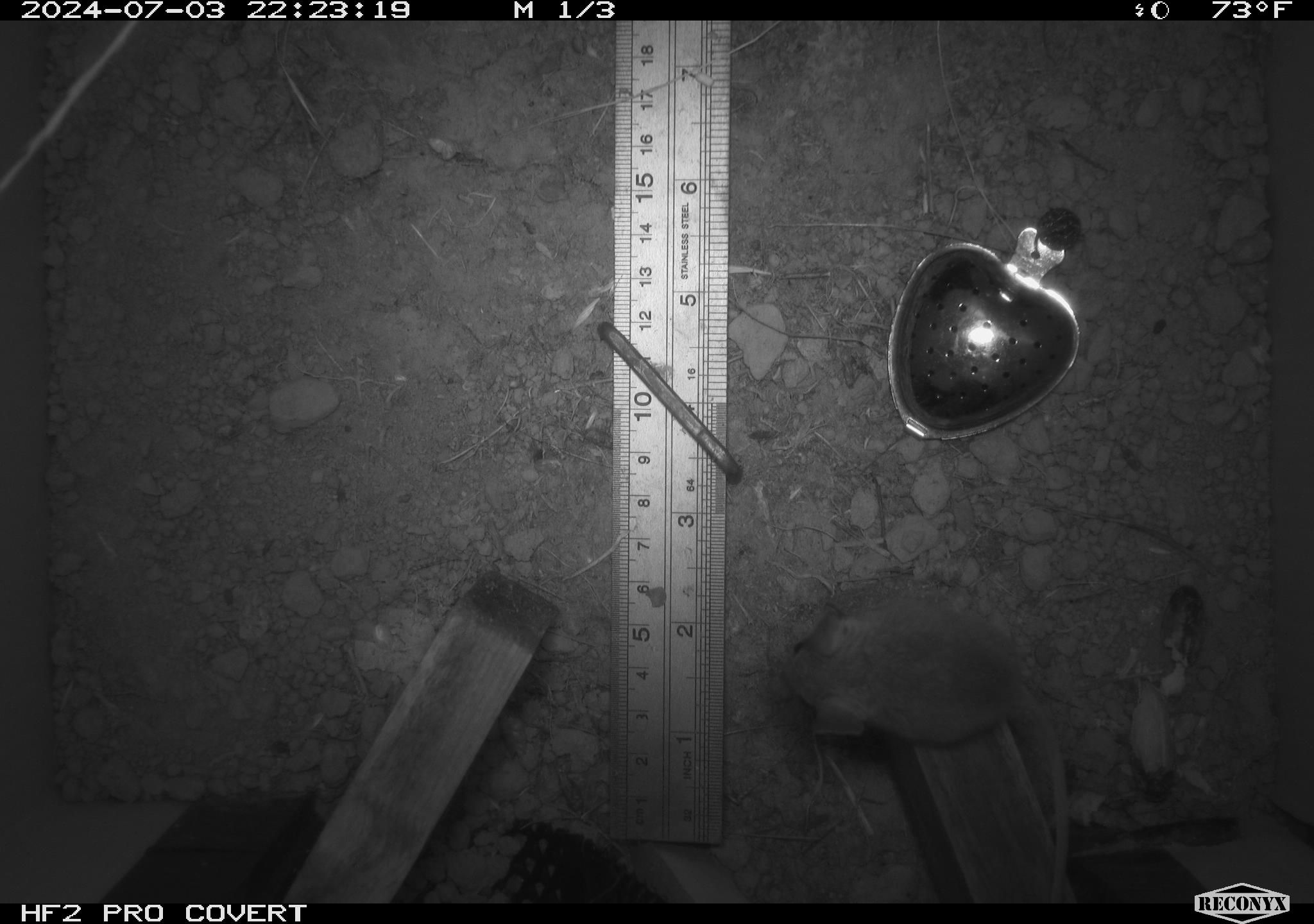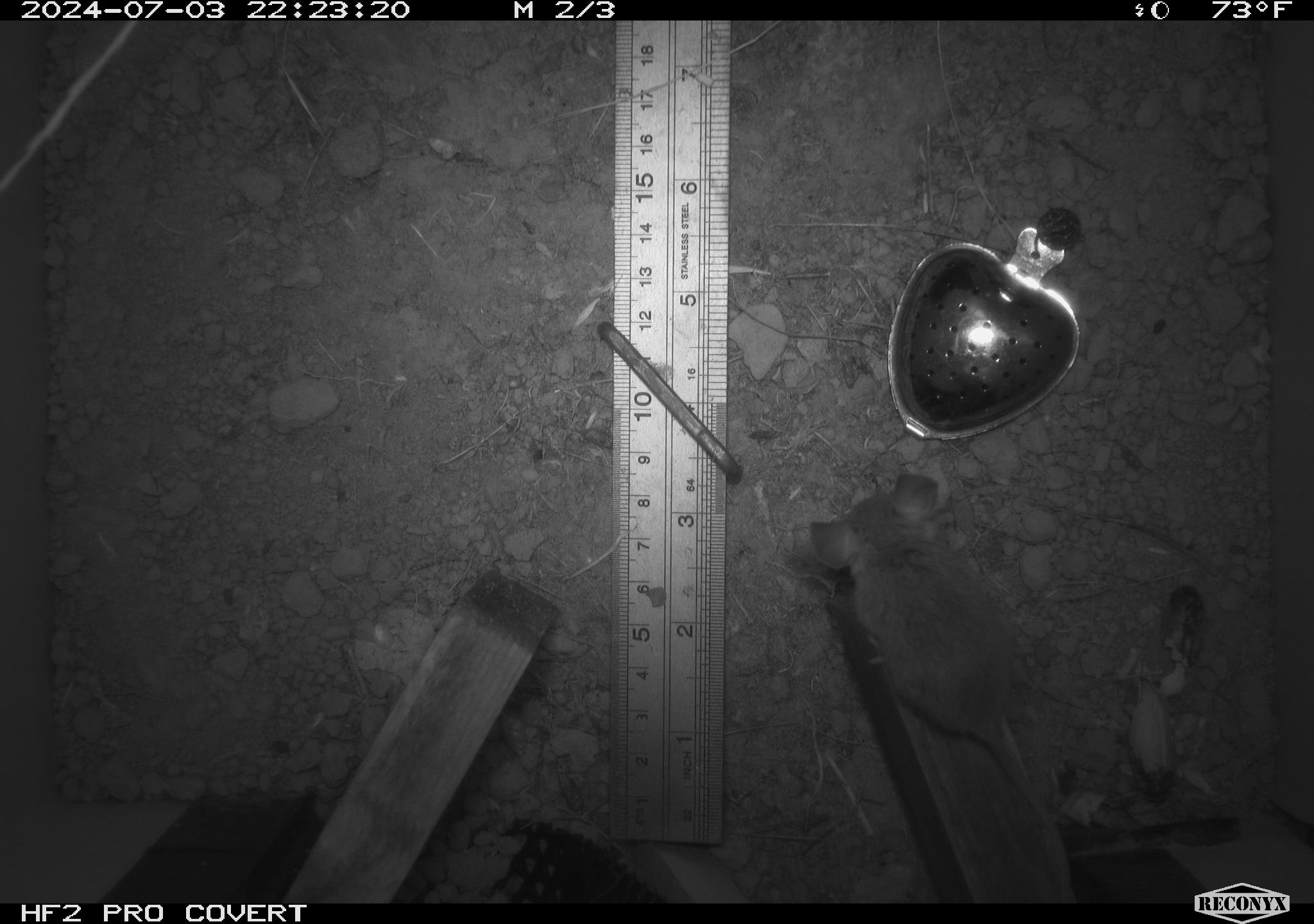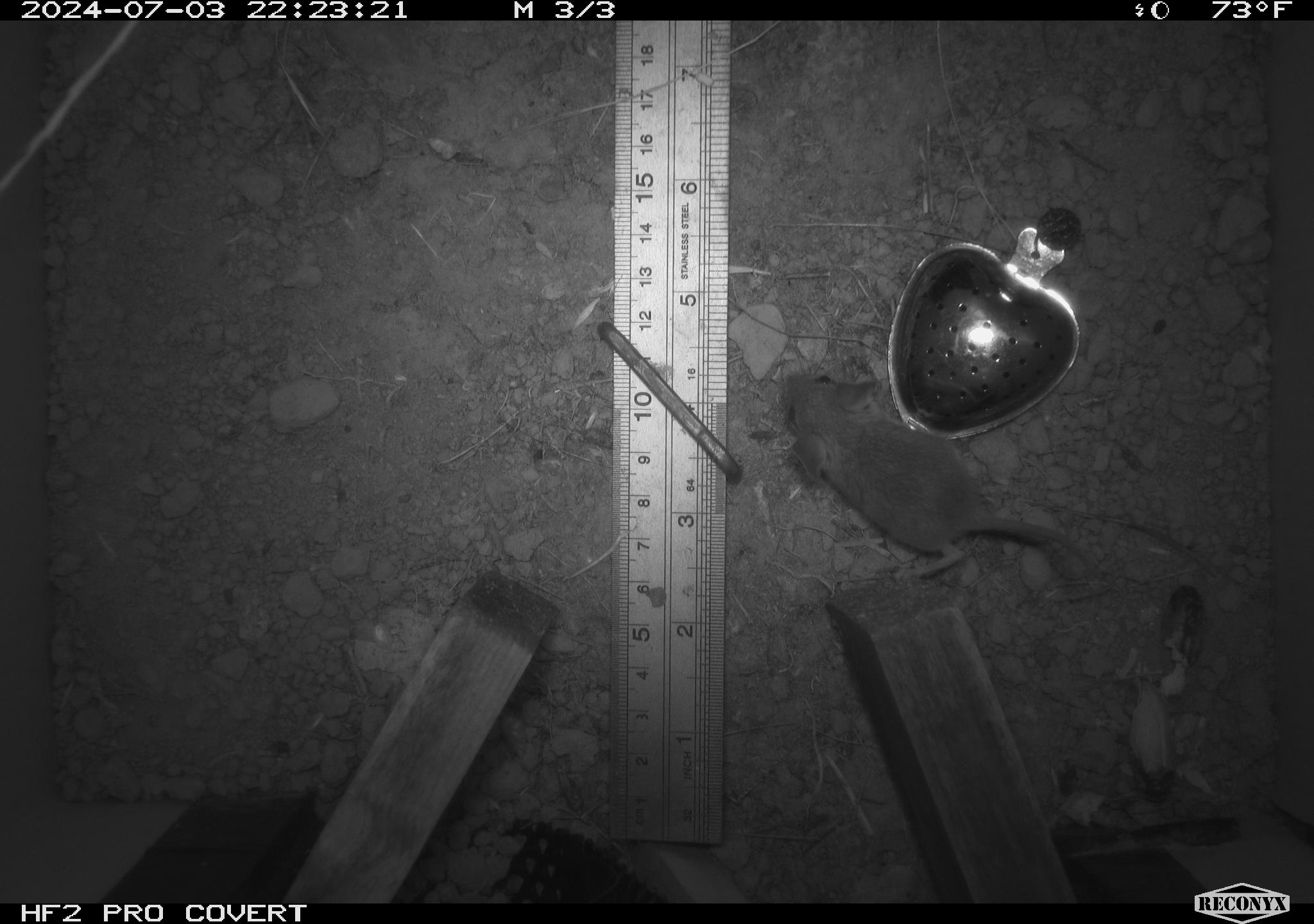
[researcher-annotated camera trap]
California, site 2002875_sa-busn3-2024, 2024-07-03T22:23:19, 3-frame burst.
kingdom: Animalia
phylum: Chordata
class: Mammalia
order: Rodentia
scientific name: Rodentia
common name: mouse species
Mouse species (Rodentia).